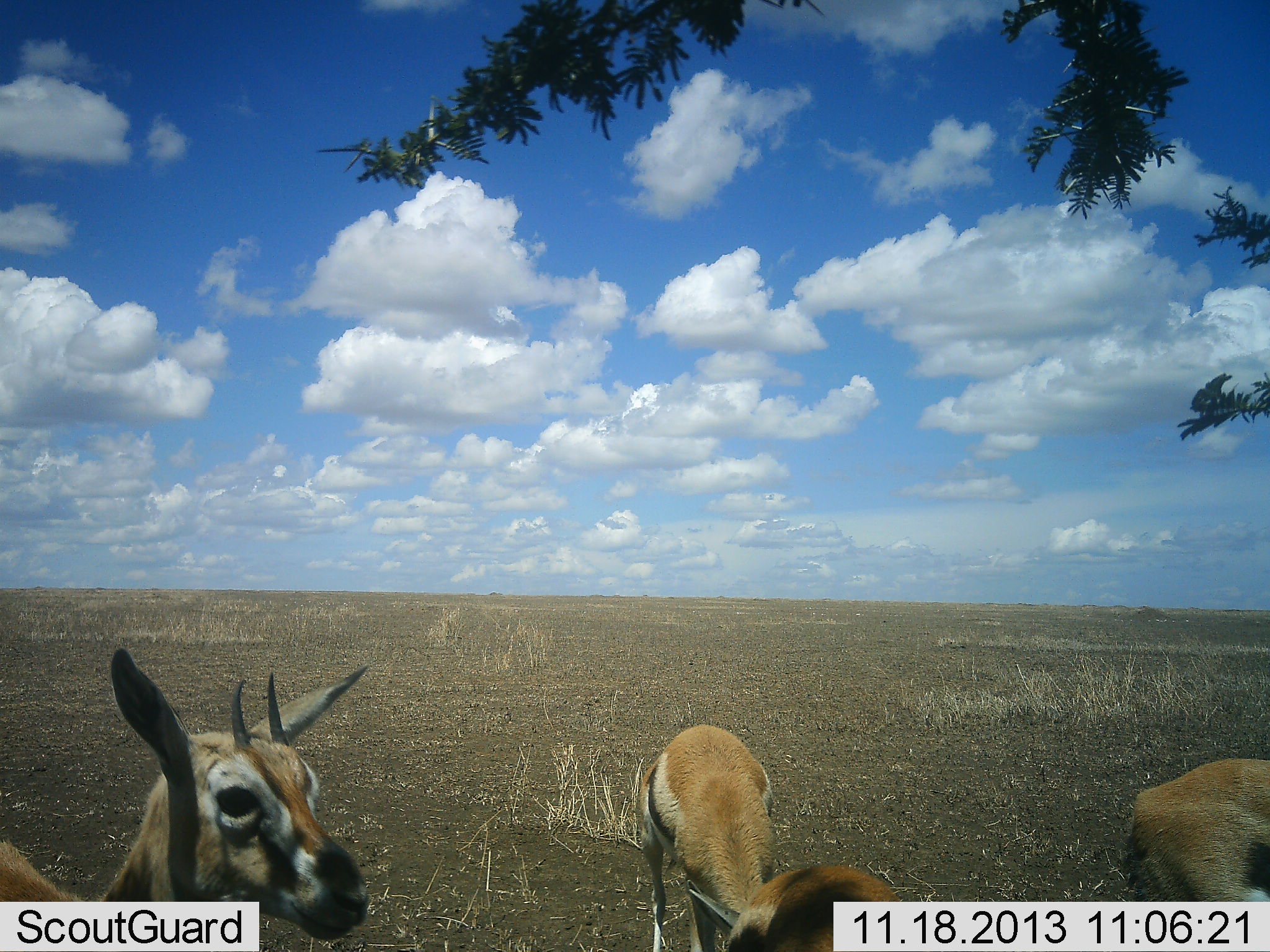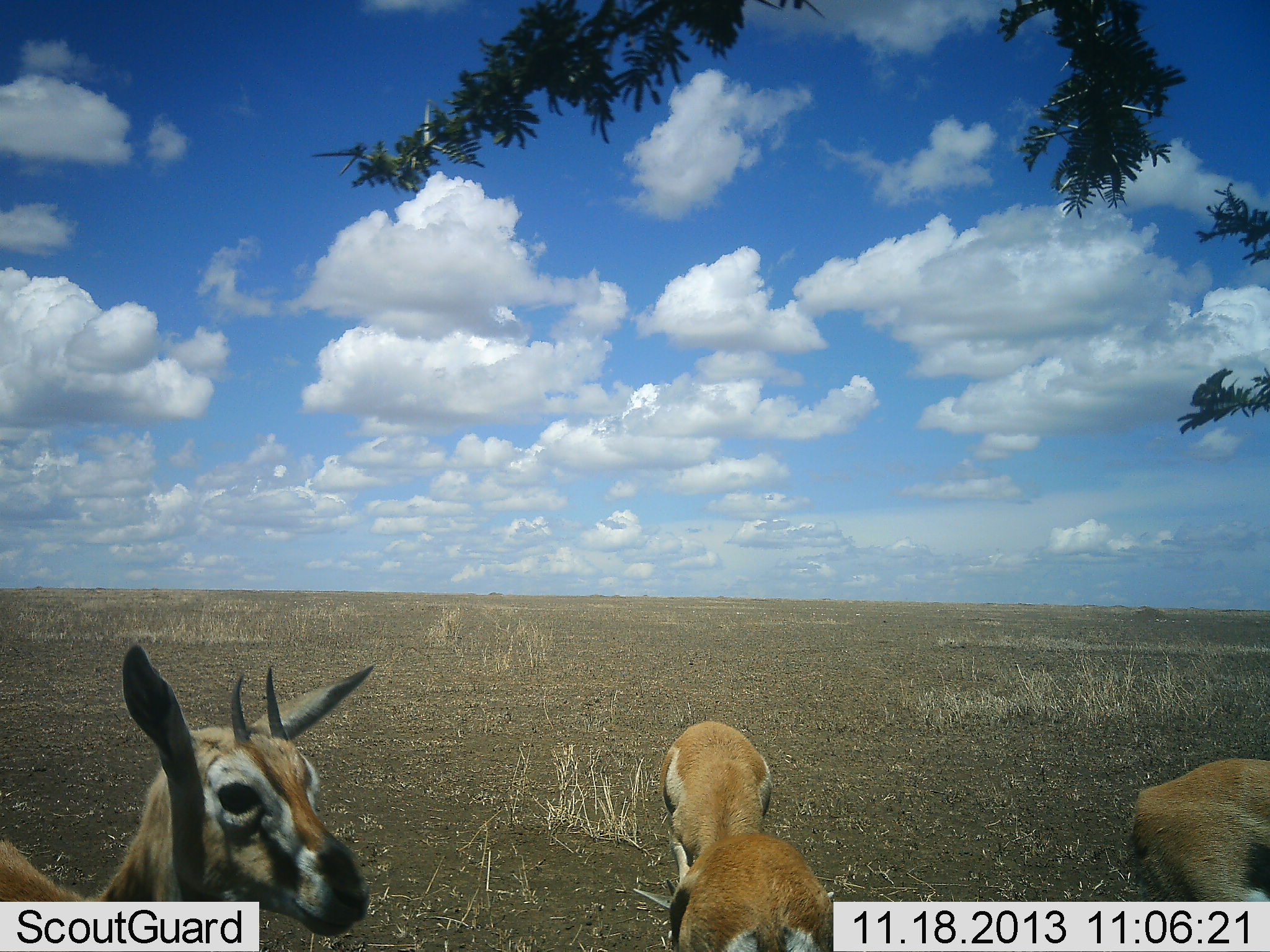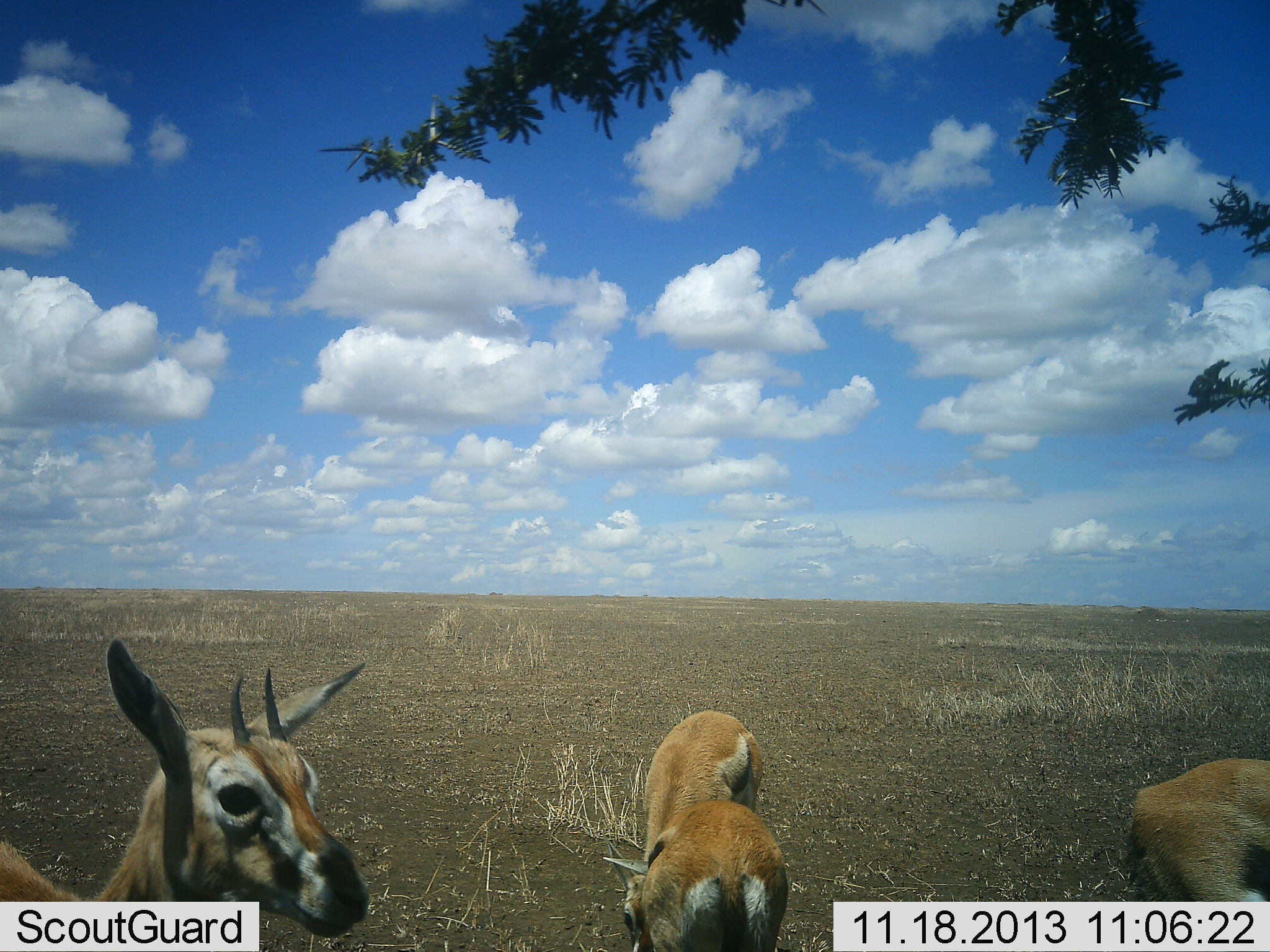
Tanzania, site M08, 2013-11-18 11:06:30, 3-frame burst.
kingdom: Animalia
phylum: Chordata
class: Mammalia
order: Artiodactyla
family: Bovidae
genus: Eudorcas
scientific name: Eudorcas thomsonii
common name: thomson's gazelle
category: gazellethomsons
Gazellethomsons (thomson's gazelle) (Eudorcas thomsonii), count 4. Behavior (volunteer vote fractions): standing 84%, resting 4%, moving 32%, interacting 12%. Young present (vote fraction): 8%. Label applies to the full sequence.